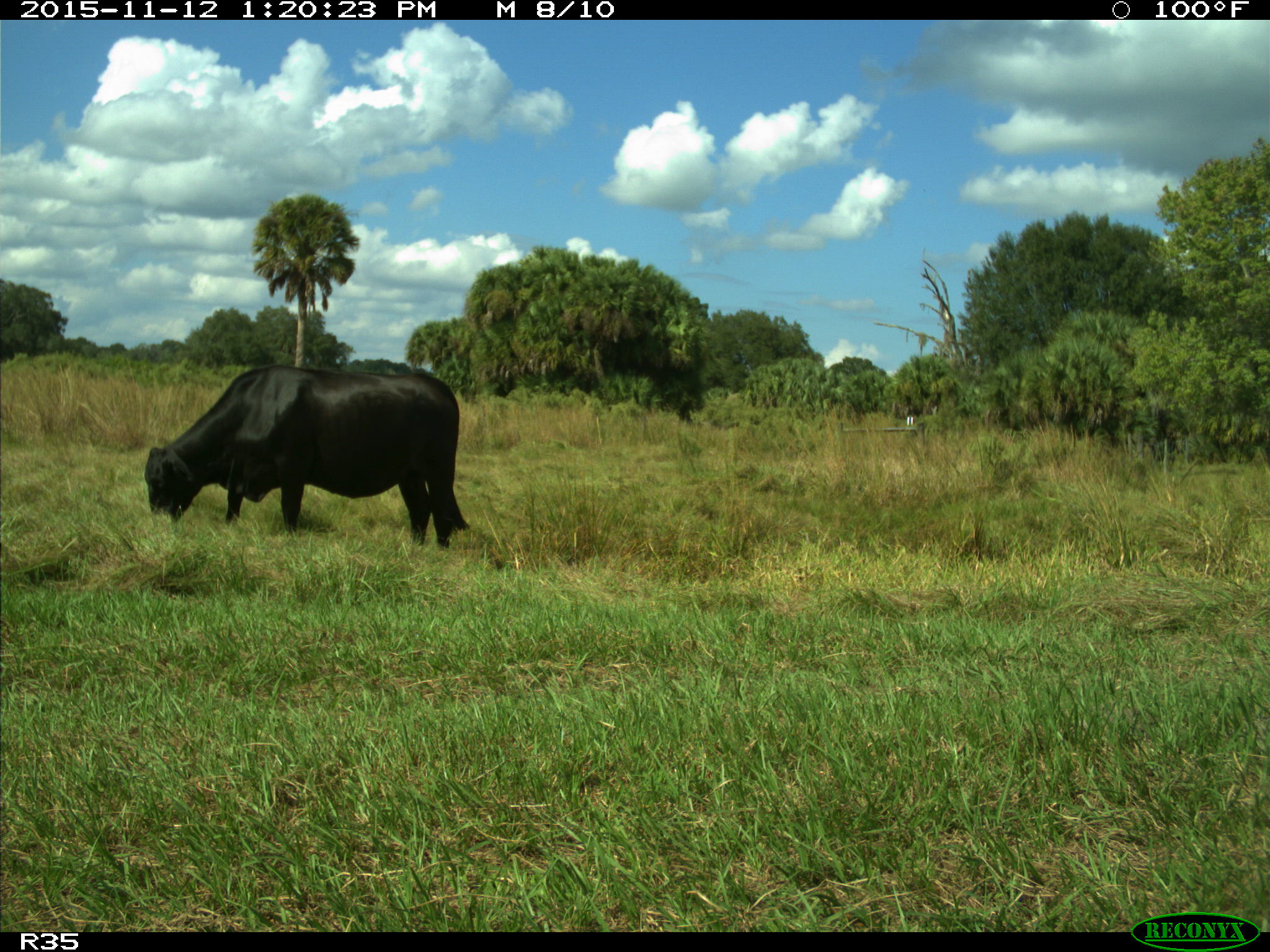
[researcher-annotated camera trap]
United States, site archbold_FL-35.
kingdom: Animalia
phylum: Chordata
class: Mammalia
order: Artiodactyla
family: Bovidae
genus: Bos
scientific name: Bos taurus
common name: domestic cow